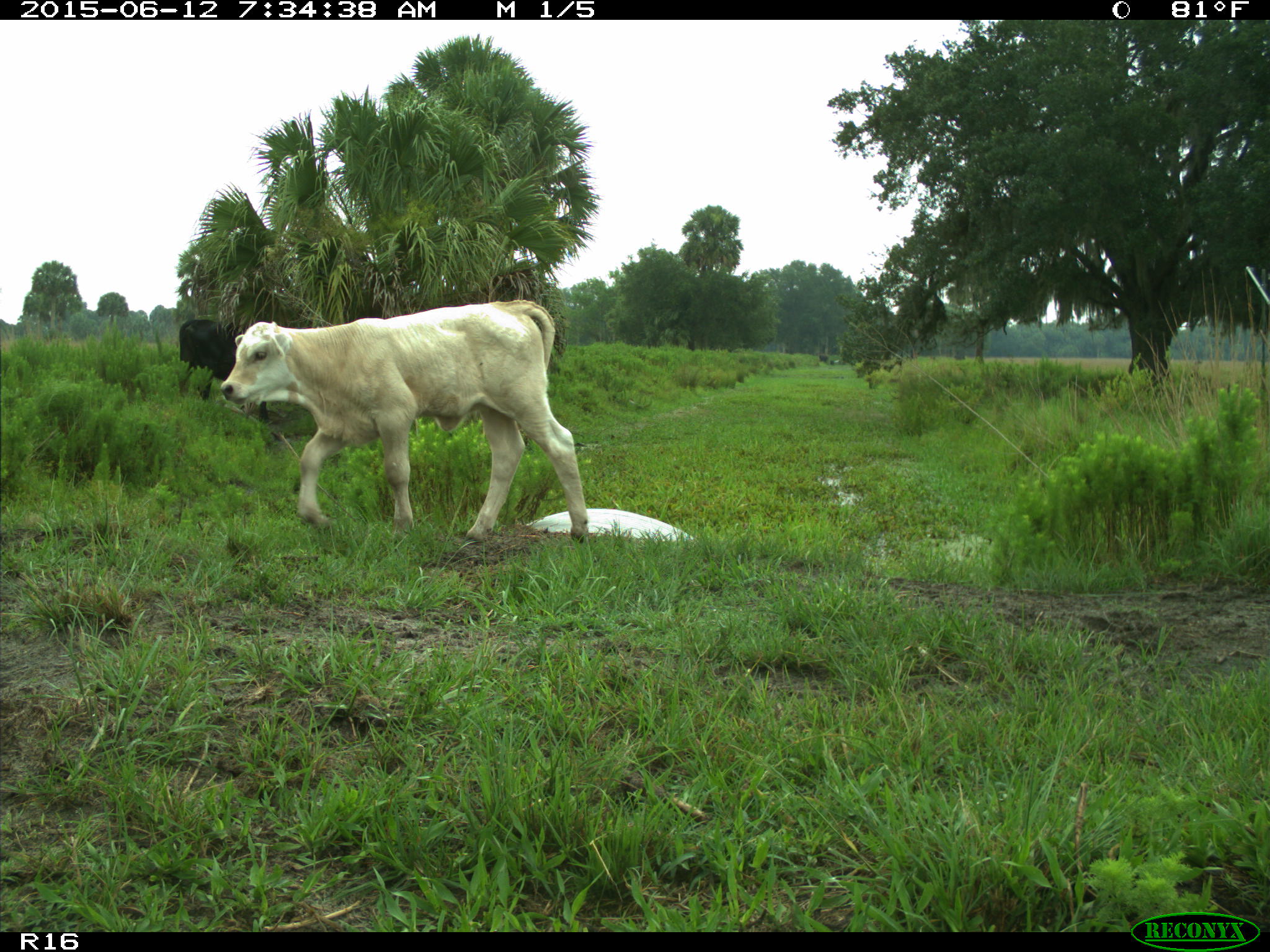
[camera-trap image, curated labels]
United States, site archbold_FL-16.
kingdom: Animalia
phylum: Chordata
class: Mammalia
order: Artiodactyla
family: Bovidae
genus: Bos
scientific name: Bos taurus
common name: domestic cow